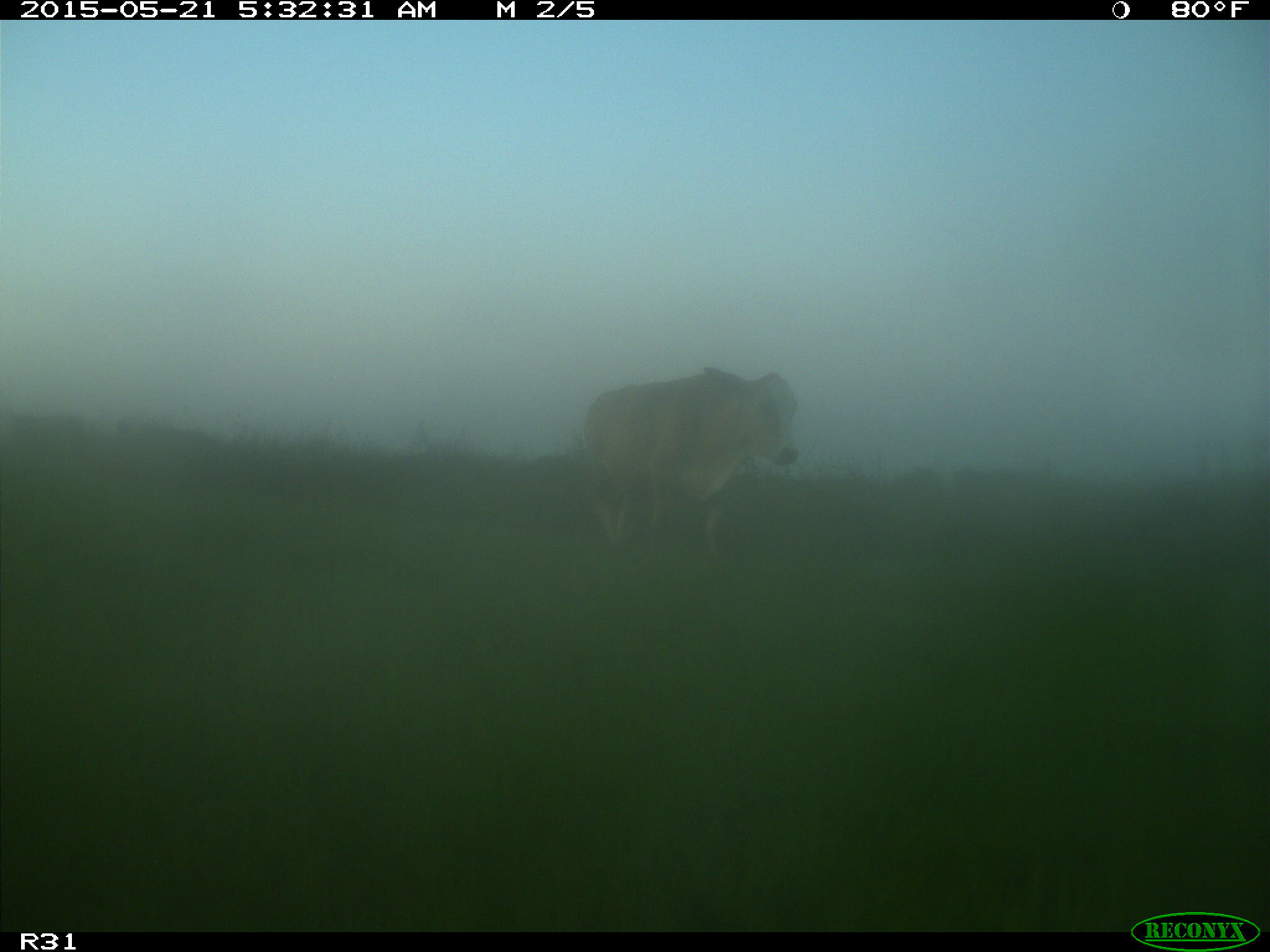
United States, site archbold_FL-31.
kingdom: Animalia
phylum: Chordata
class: Mammalia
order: Artiodactyla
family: Bovidae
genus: Bos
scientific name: Bos taurus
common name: domestic cow